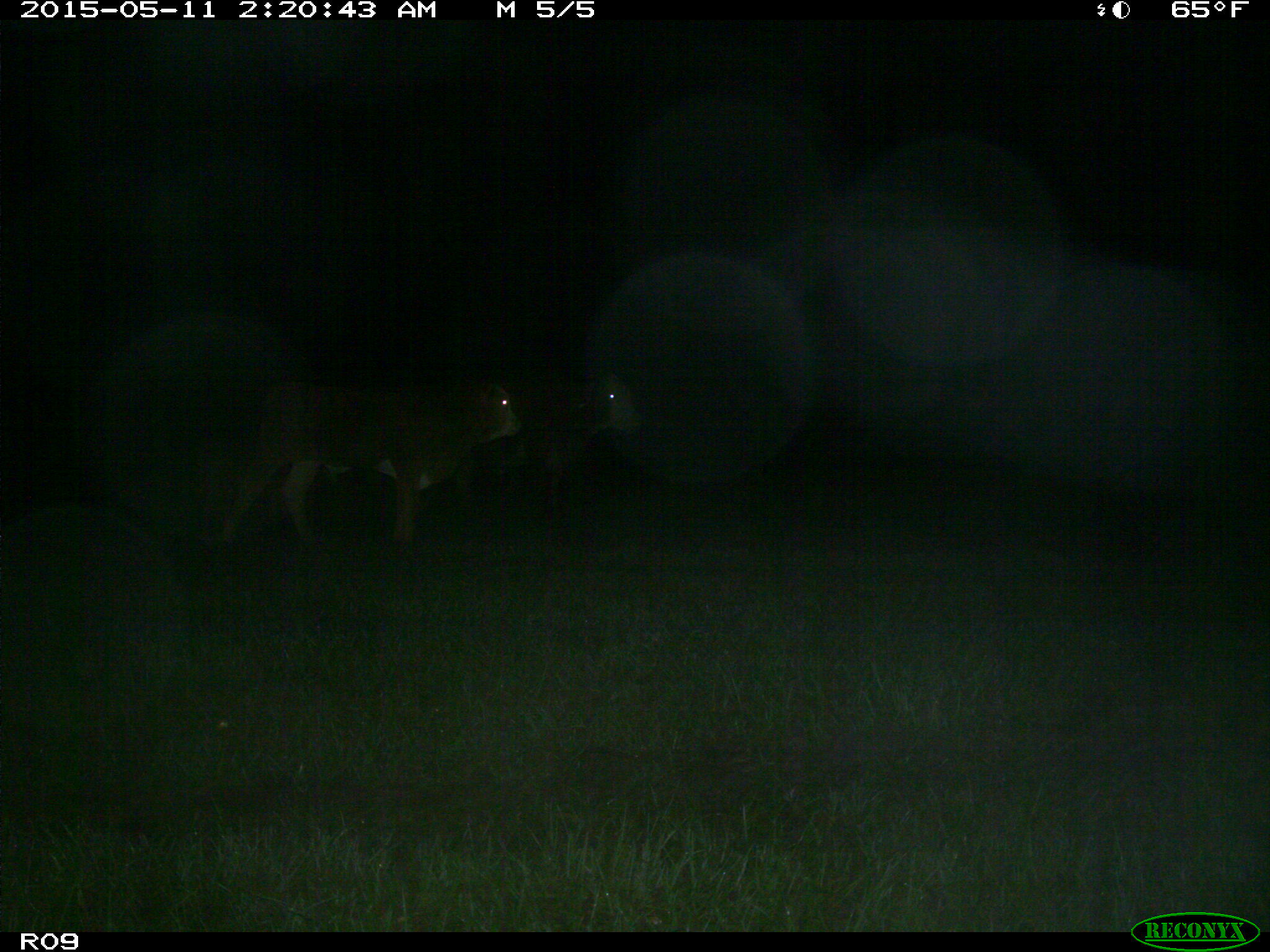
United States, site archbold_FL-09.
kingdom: Animalia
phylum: Chordata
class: Mammalia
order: Artiodactyla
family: Bovidae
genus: Bos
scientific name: Bos taurus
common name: domestic cow